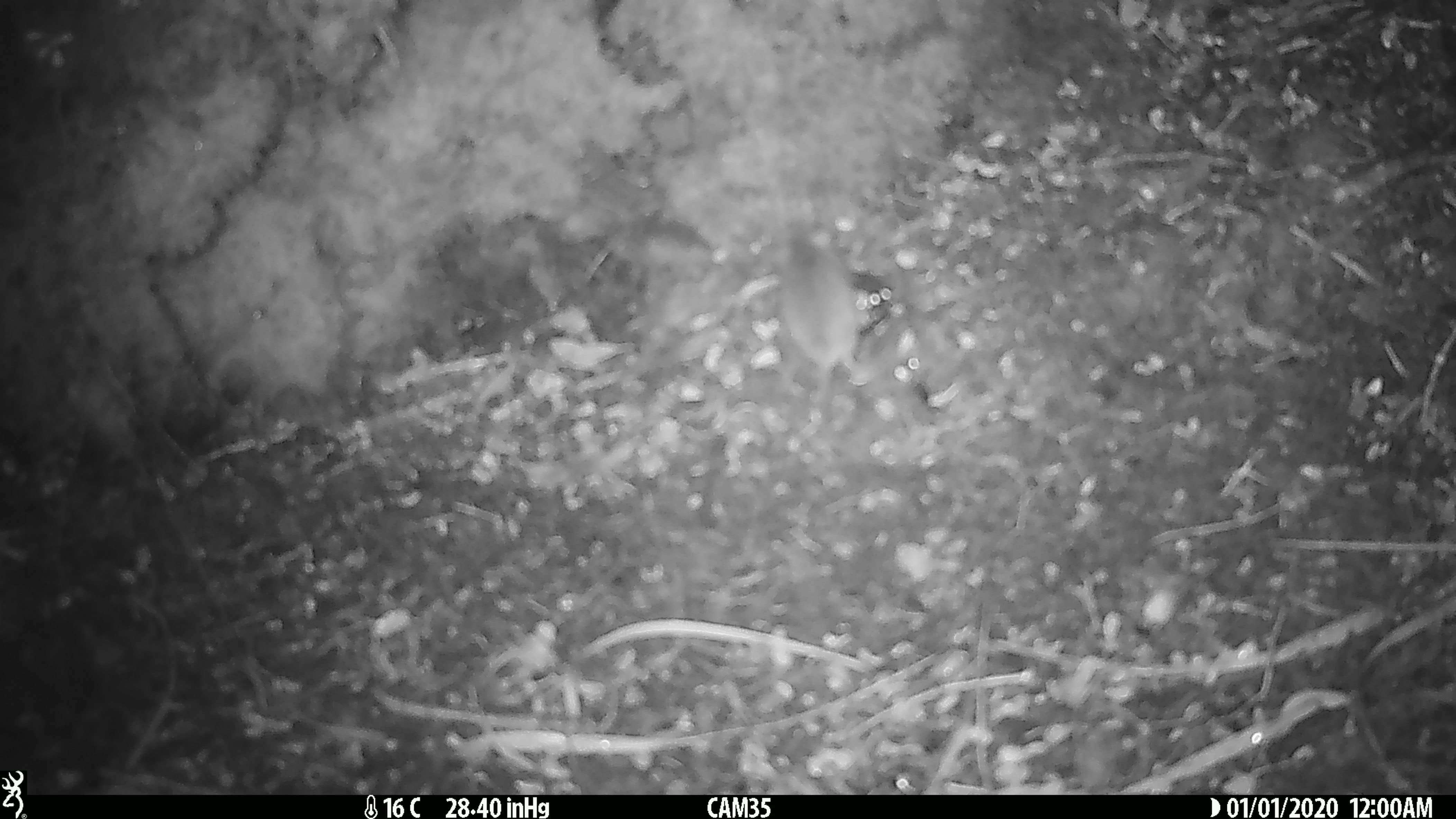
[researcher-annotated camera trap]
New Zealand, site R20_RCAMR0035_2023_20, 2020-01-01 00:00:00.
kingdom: Animalia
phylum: Chordata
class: Mammalia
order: Rodentia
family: Muridae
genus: Mus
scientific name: Mus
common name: mouse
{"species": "mouse (Mus)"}